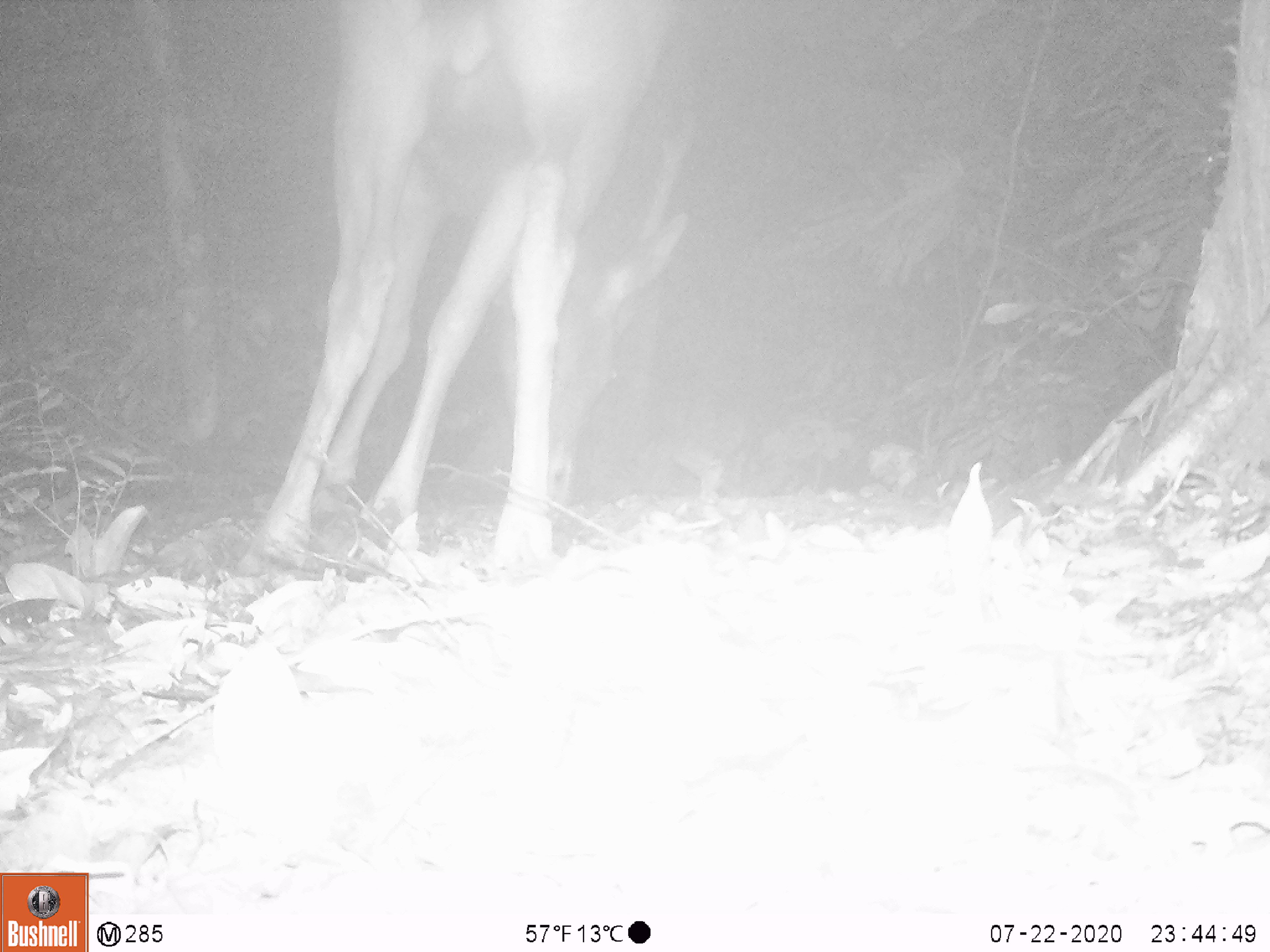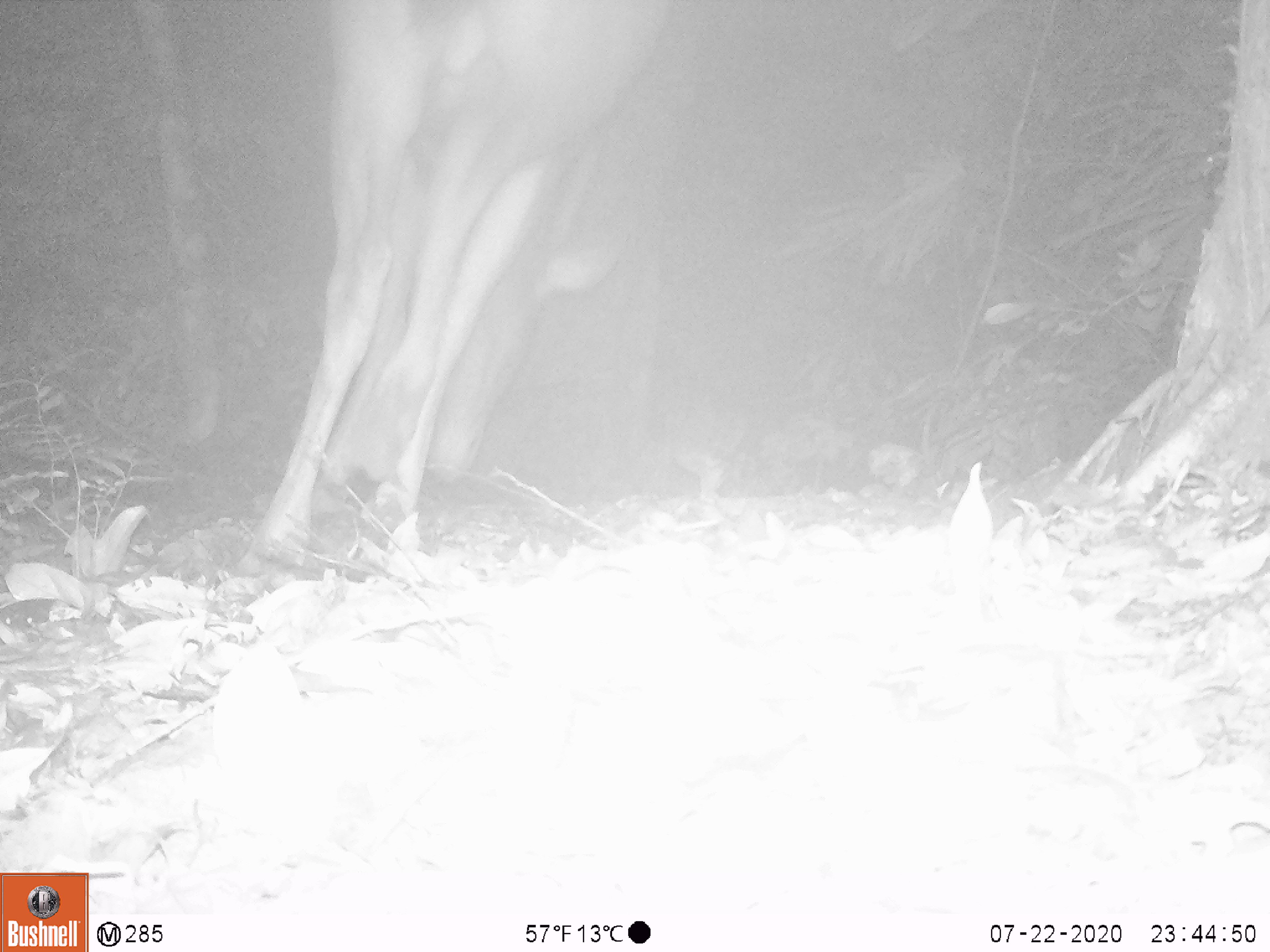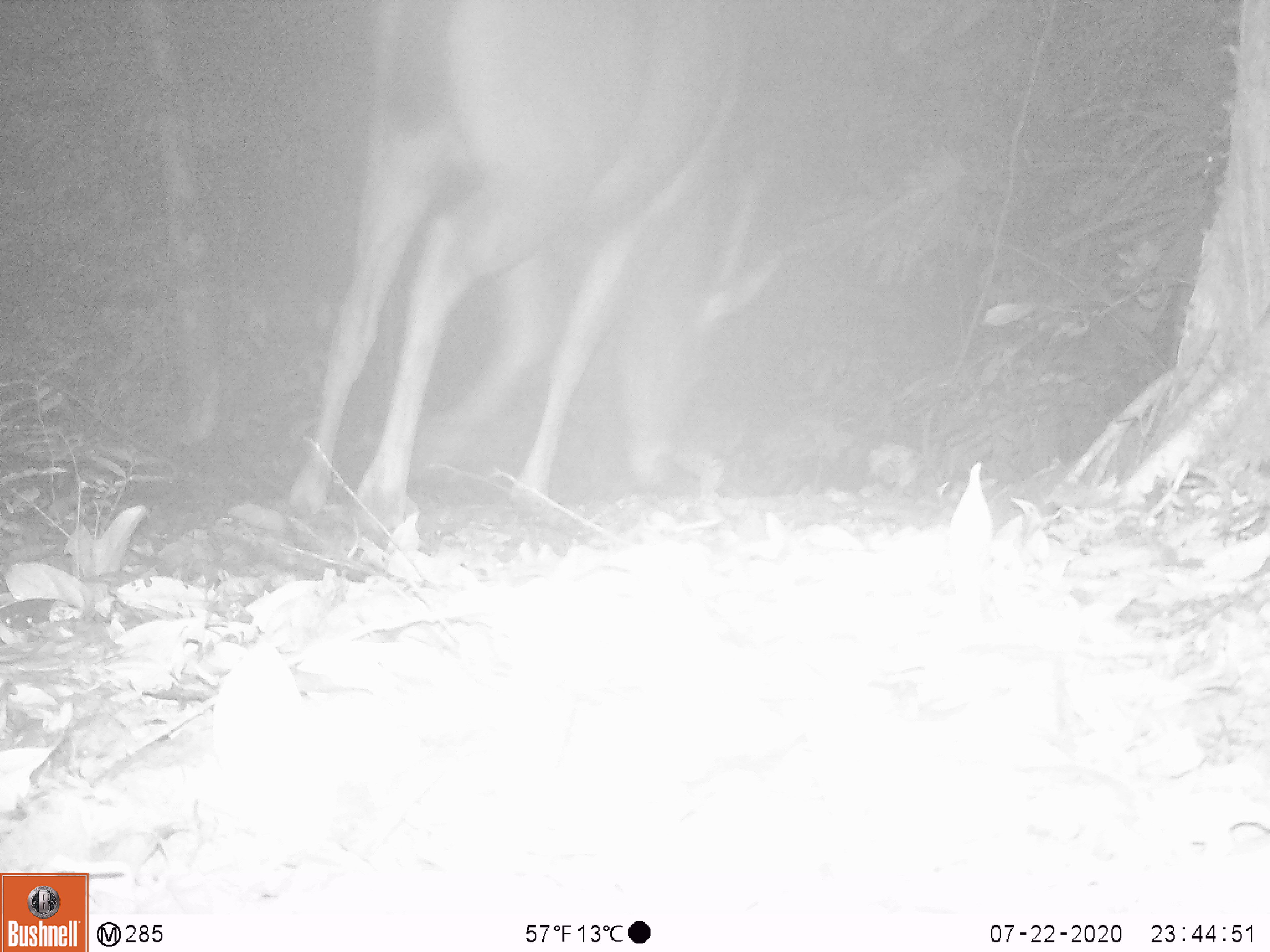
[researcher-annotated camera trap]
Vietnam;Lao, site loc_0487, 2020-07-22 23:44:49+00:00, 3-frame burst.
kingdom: Animalia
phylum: Chordata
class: Mammalia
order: Artiodactyla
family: Cervidae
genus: Rusa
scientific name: Rusa unicolor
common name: sambar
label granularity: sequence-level